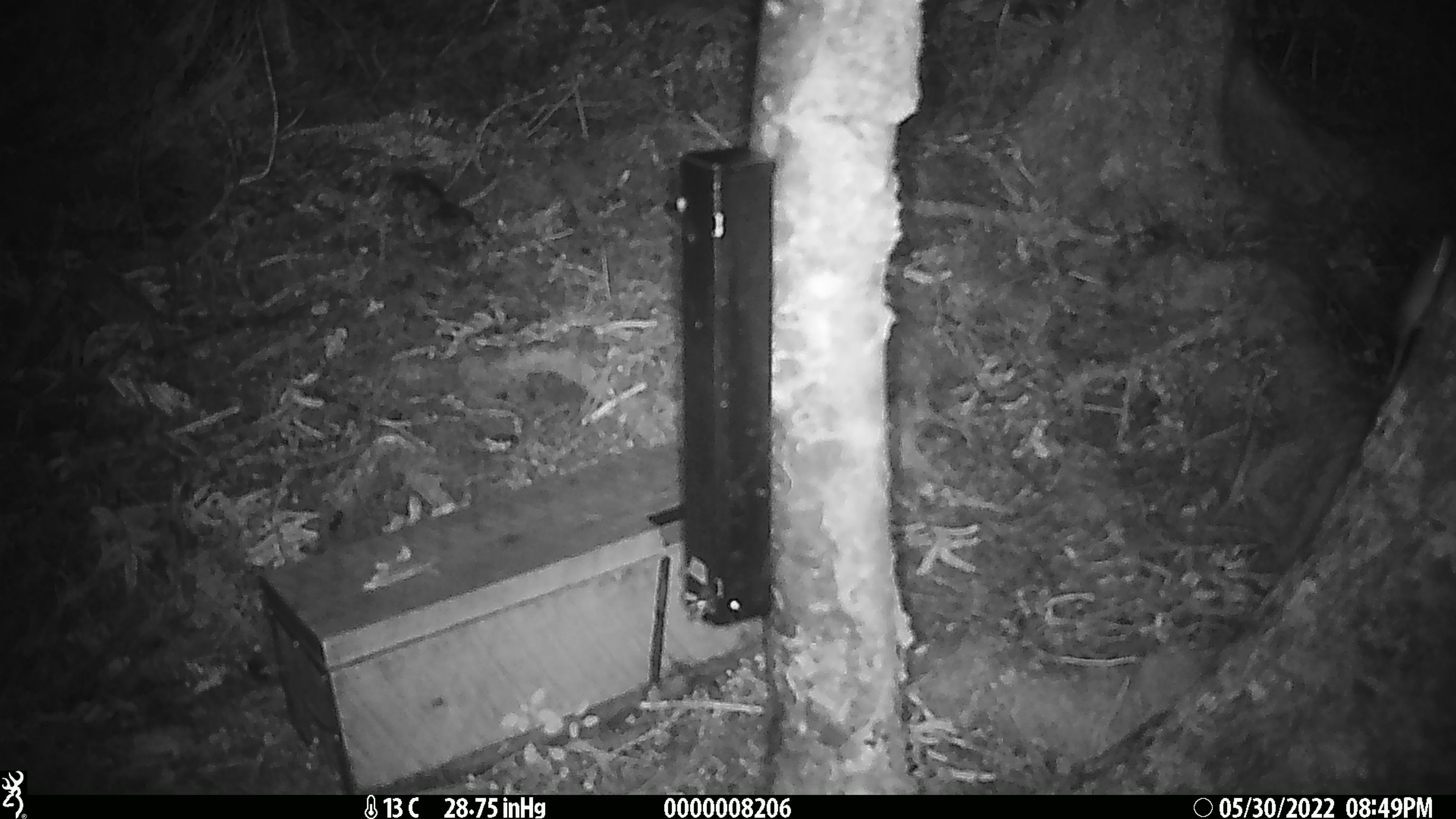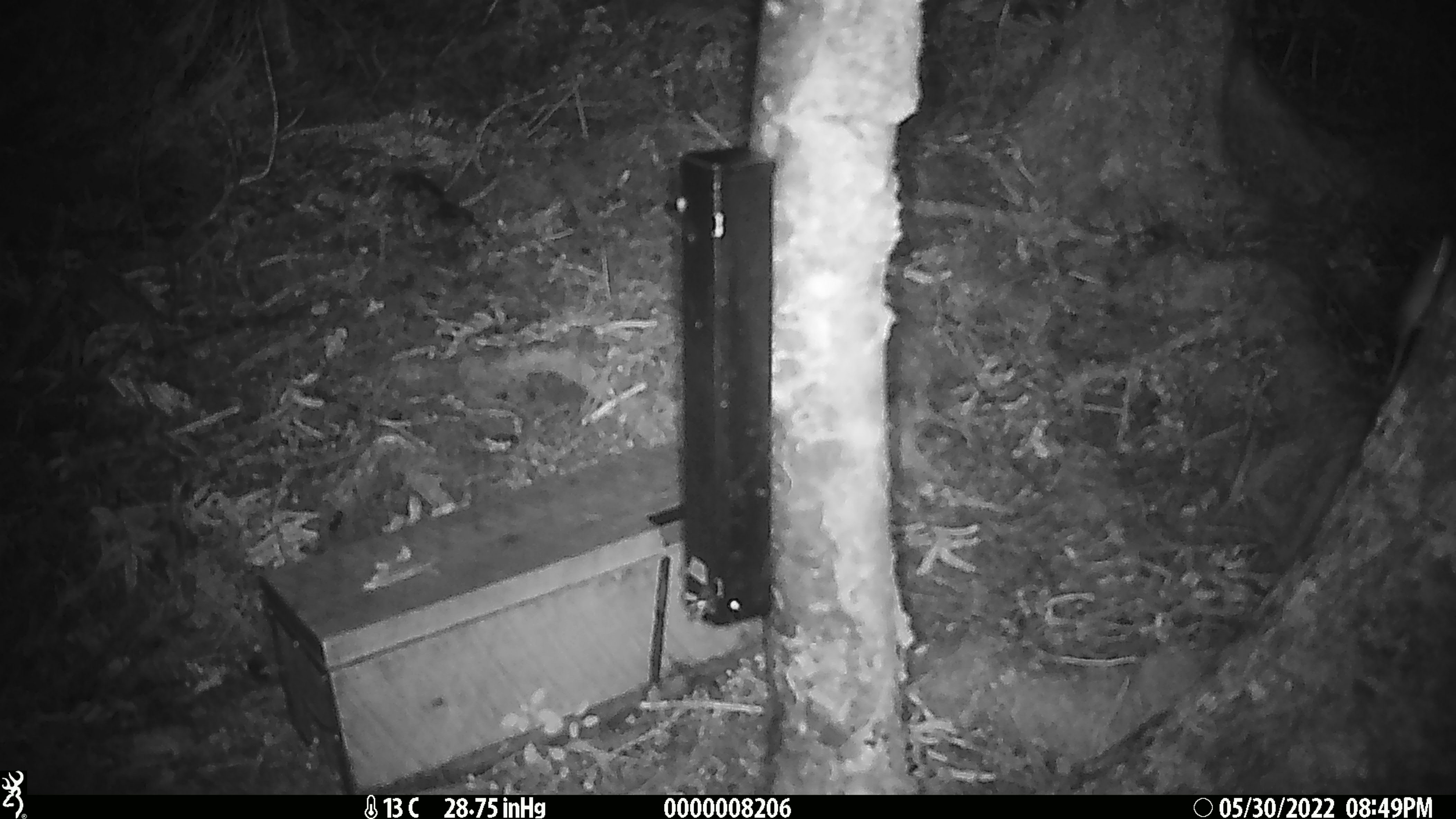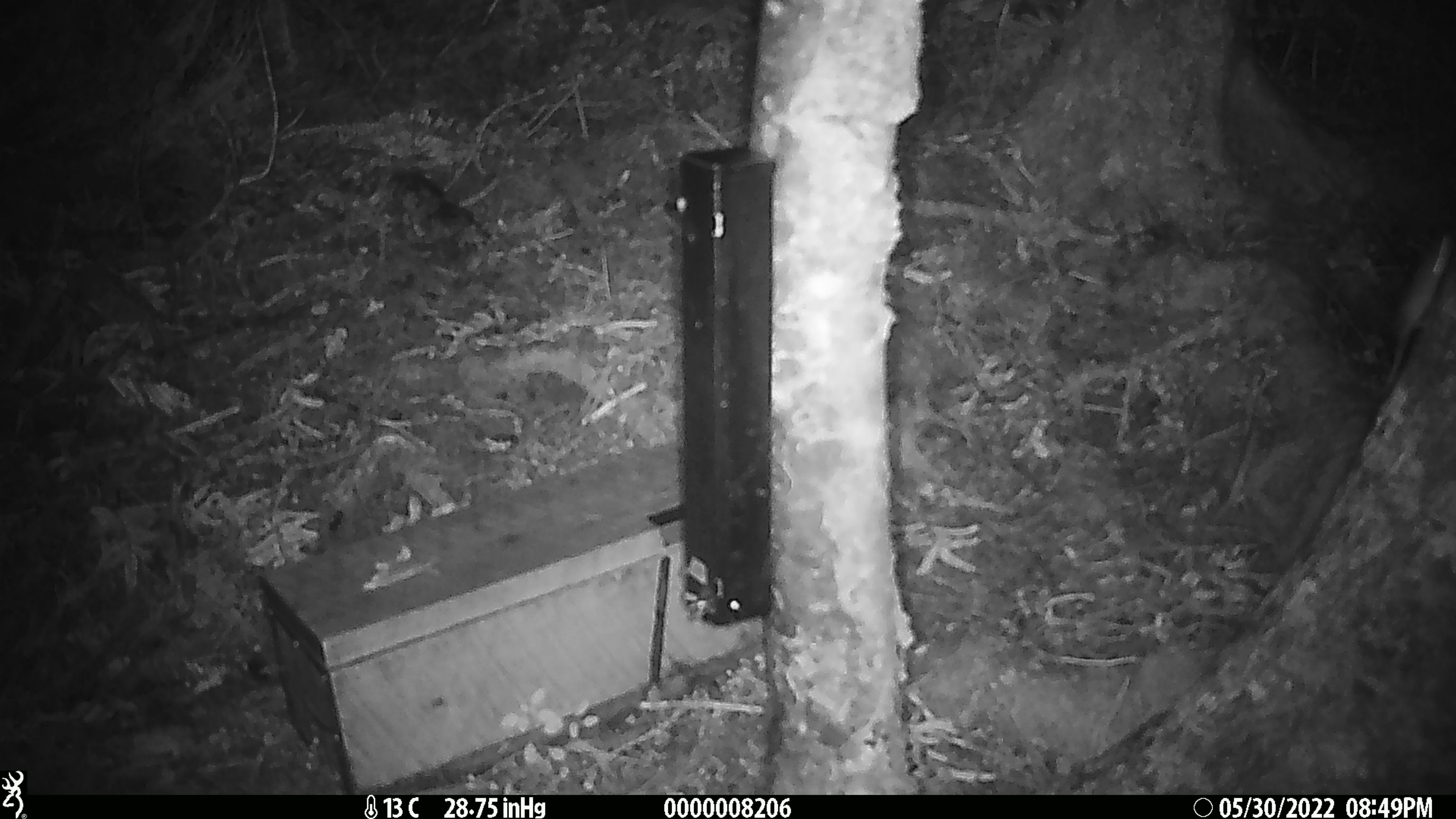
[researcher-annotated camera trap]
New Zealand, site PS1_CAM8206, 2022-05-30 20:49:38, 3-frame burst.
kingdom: Animalia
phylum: Chordata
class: Mammalia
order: Rodentia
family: Muridae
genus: Mus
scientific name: Mus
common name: mouse